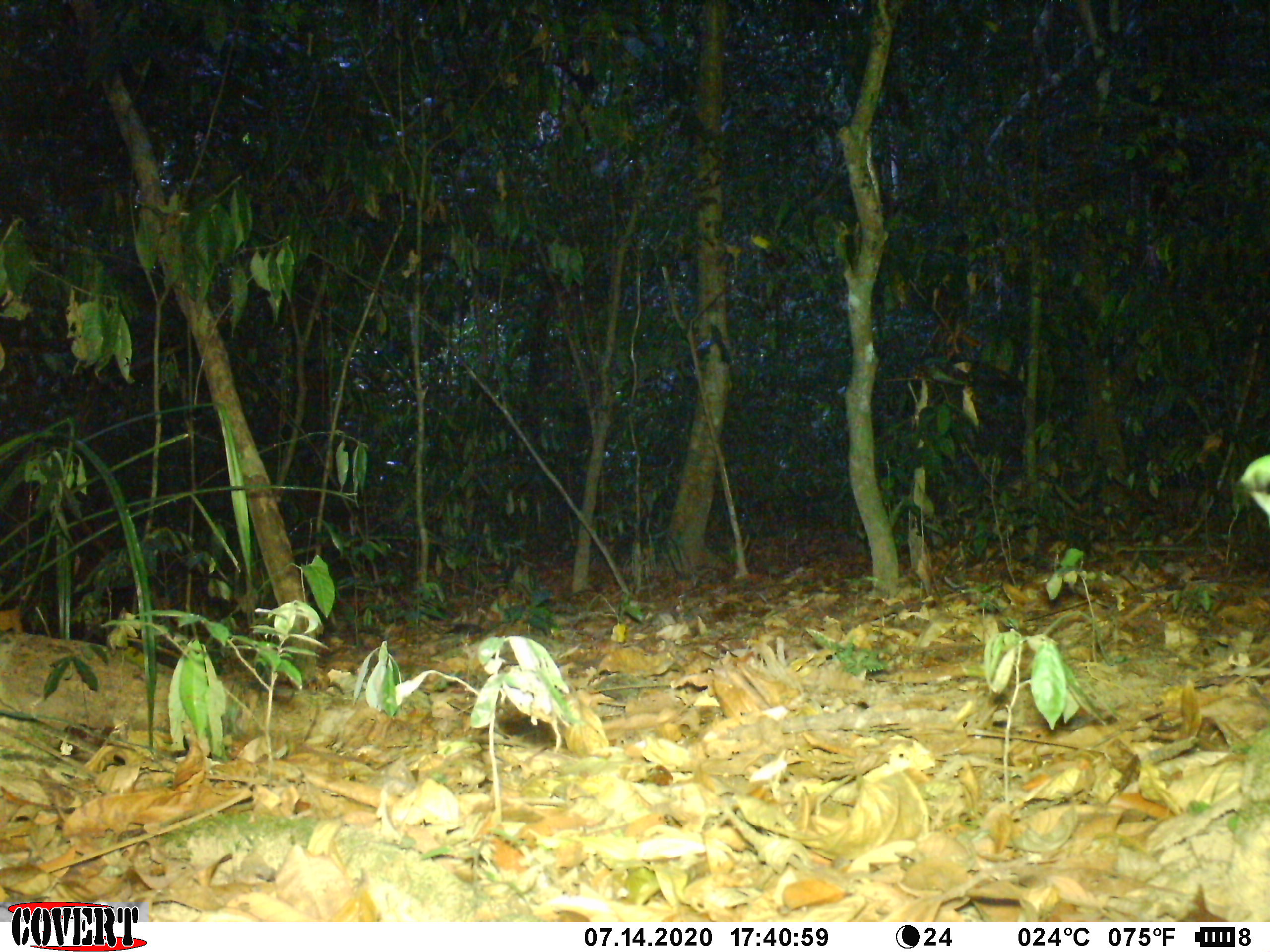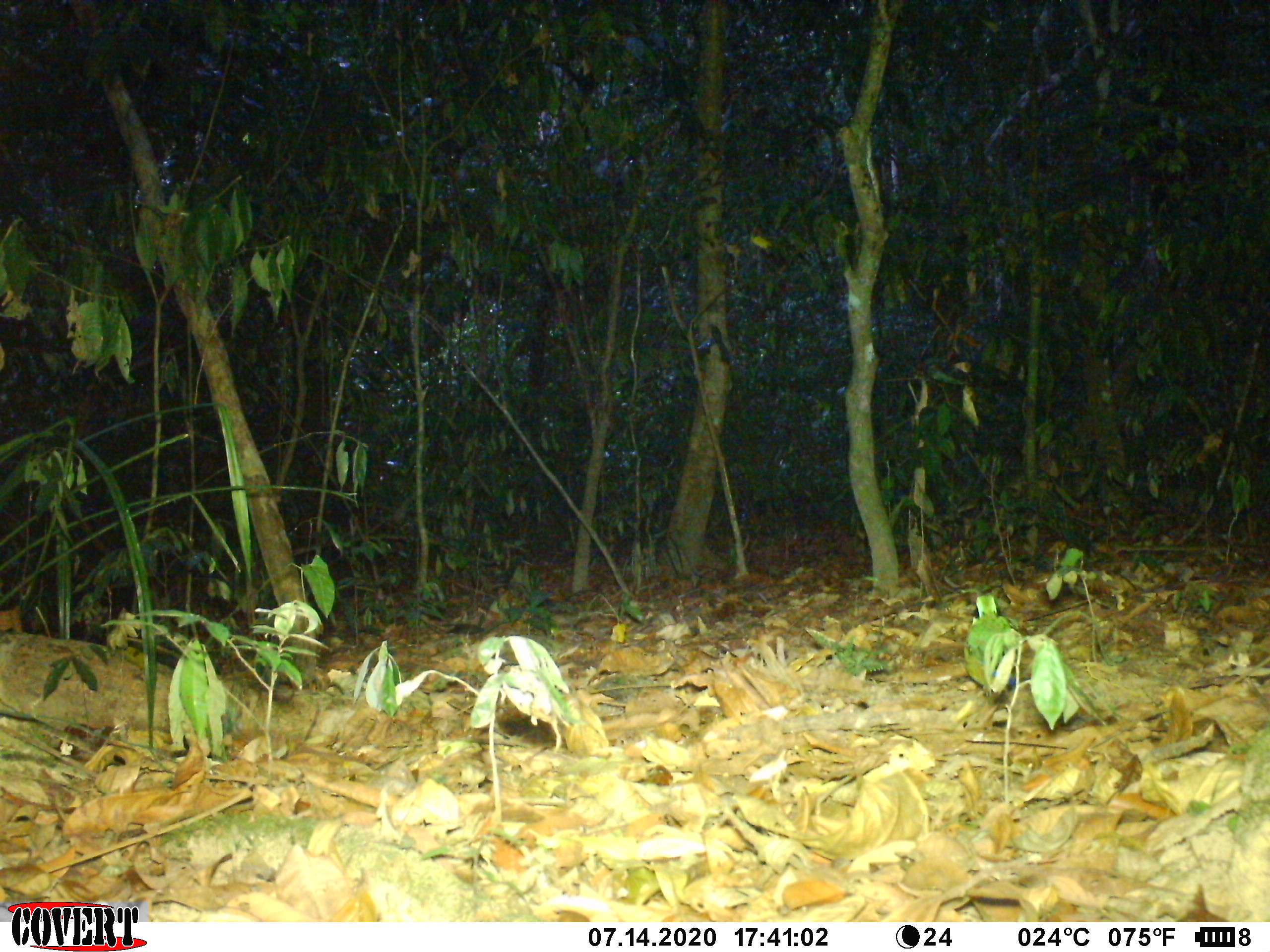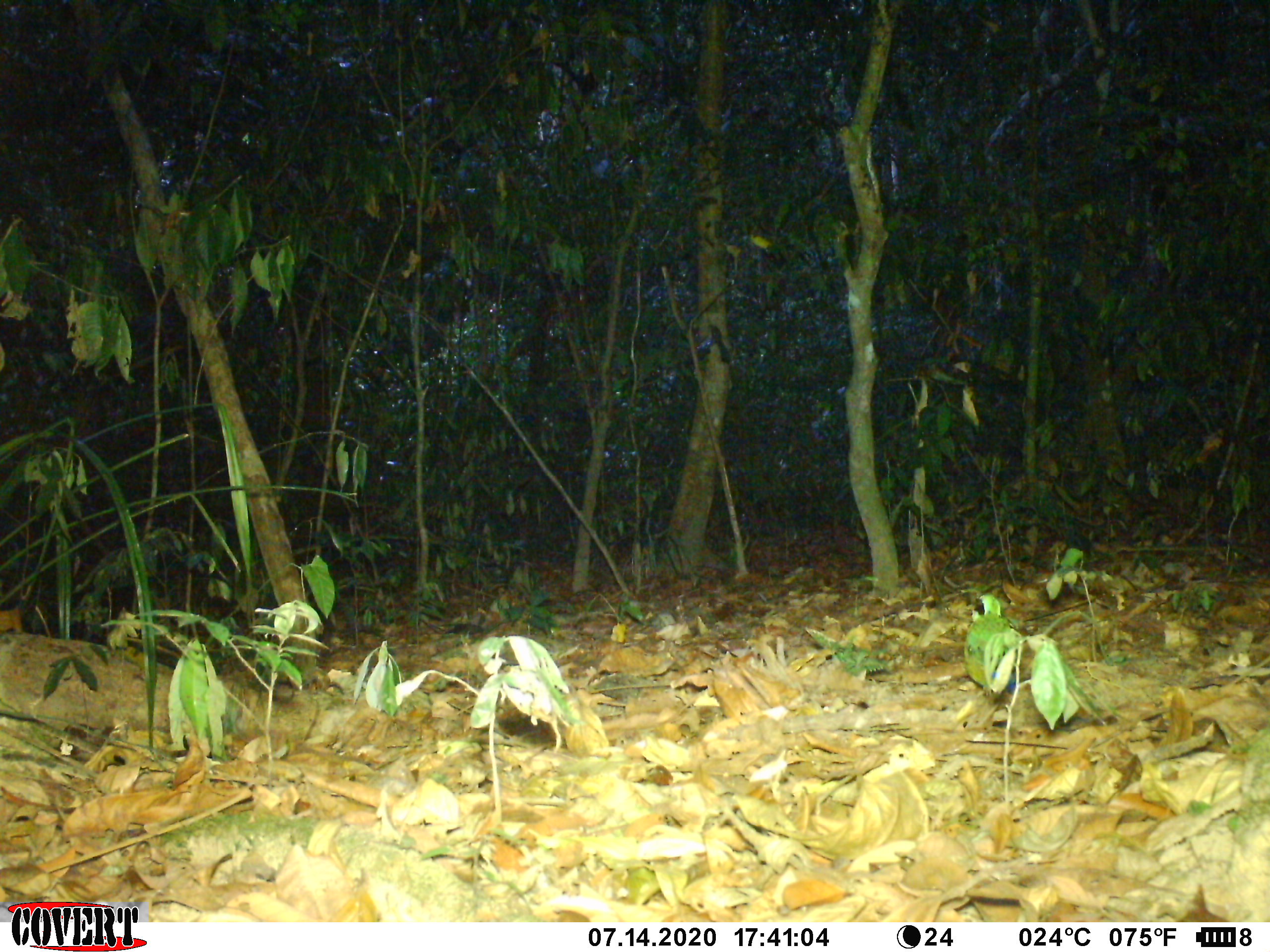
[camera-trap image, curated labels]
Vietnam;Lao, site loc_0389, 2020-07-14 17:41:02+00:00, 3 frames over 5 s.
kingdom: Animalia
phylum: Chordata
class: Aves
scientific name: Aves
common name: bird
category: unidentified bird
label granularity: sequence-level